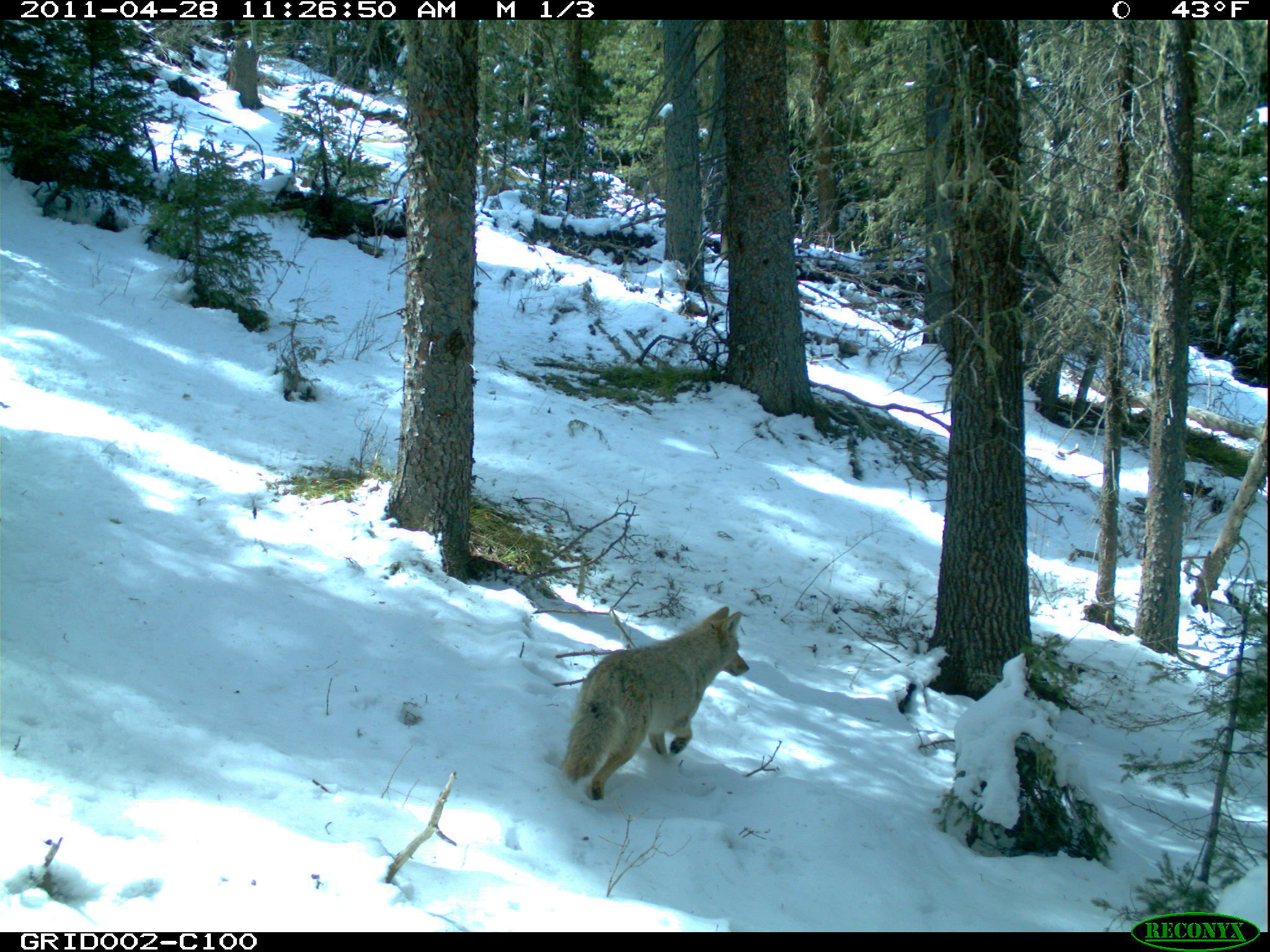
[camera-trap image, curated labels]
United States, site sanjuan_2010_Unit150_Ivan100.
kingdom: Animalia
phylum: Chordata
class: Mammalia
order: Carnivora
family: Canidae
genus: Canis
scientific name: Canis latrans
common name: coyote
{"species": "Canis latrans (coyote)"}